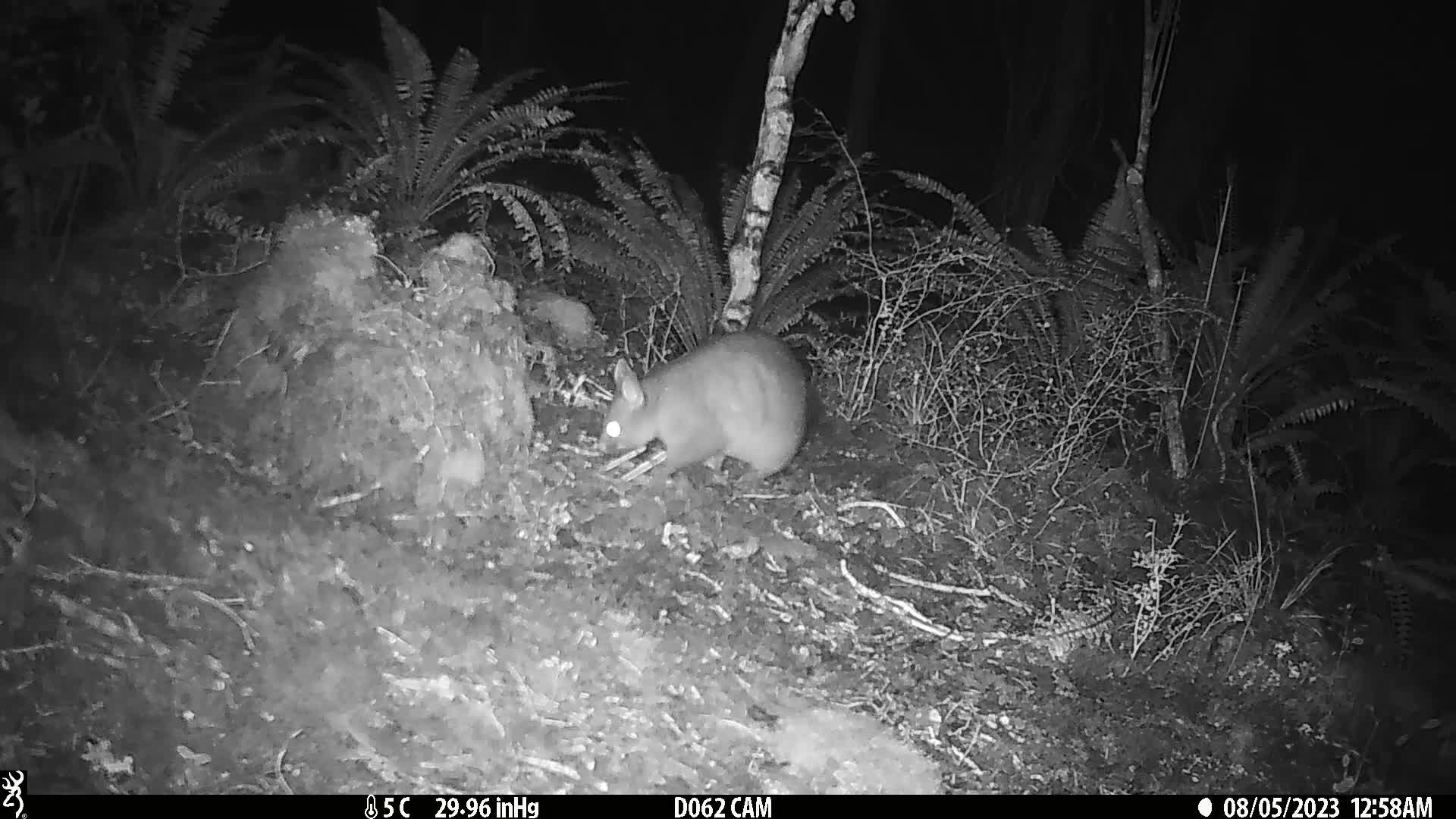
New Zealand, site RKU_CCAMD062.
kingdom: Animalia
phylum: Chordata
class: Mammalia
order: Diprotodontia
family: Phalangeridae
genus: Trichosurus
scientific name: Trichosurus vulpecula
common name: common brushtail possum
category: possum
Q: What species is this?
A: Possum (common brushtail possum) (Trichosurus vulpecula).